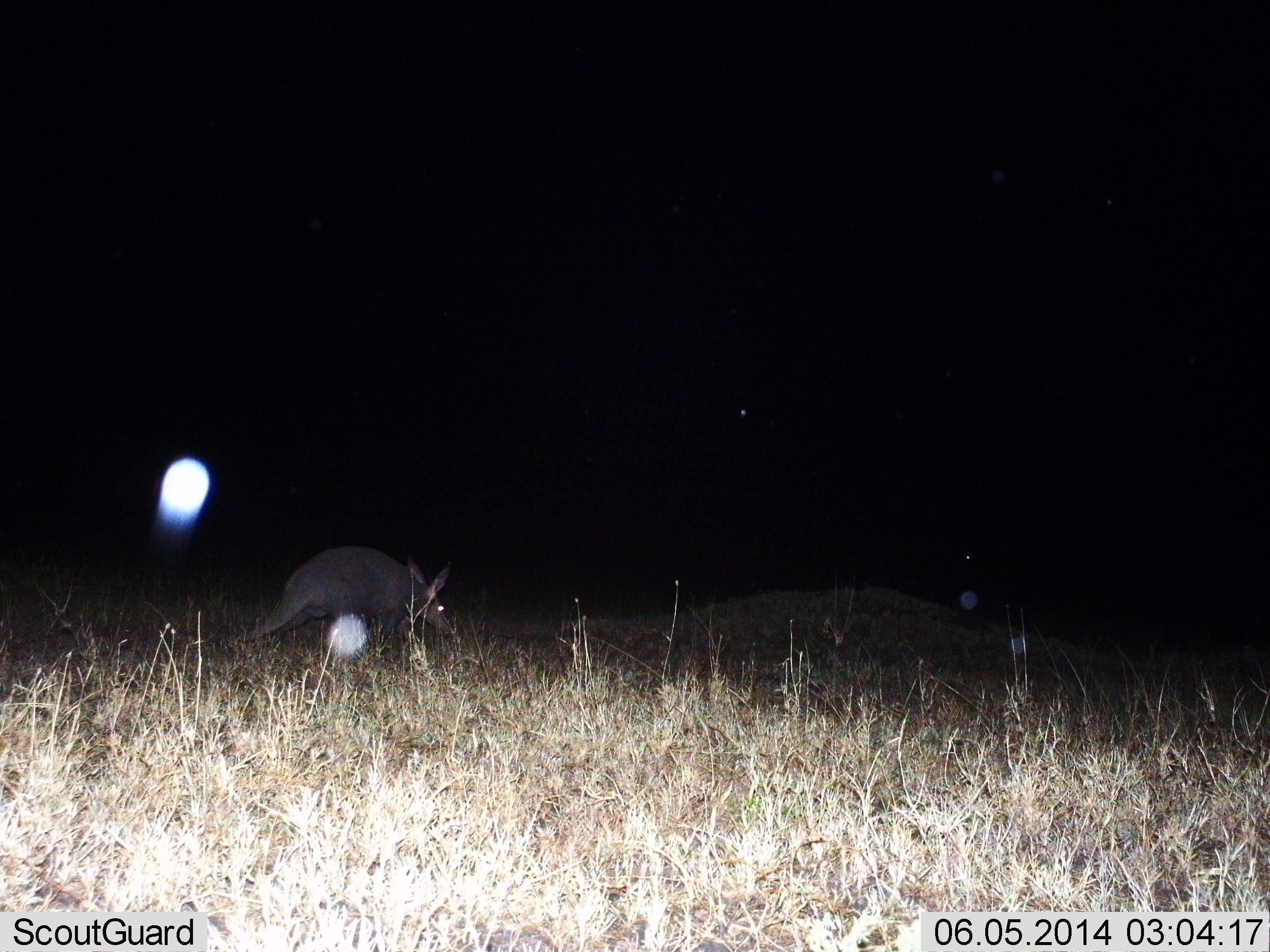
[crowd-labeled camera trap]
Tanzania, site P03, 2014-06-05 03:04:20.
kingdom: Animalia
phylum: Chordata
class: Mammalia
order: Tubulidentata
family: Orycteropodidae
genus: Orycteropus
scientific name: Orycteropus afer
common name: aardvark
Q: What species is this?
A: Aardvark (Orycteropus afer).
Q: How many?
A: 1.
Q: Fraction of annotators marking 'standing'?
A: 40%.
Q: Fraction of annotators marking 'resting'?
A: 0%.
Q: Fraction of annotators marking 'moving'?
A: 60%.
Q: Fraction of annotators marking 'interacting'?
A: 0%.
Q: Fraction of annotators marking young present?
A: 0%.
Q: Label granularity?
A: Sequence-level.